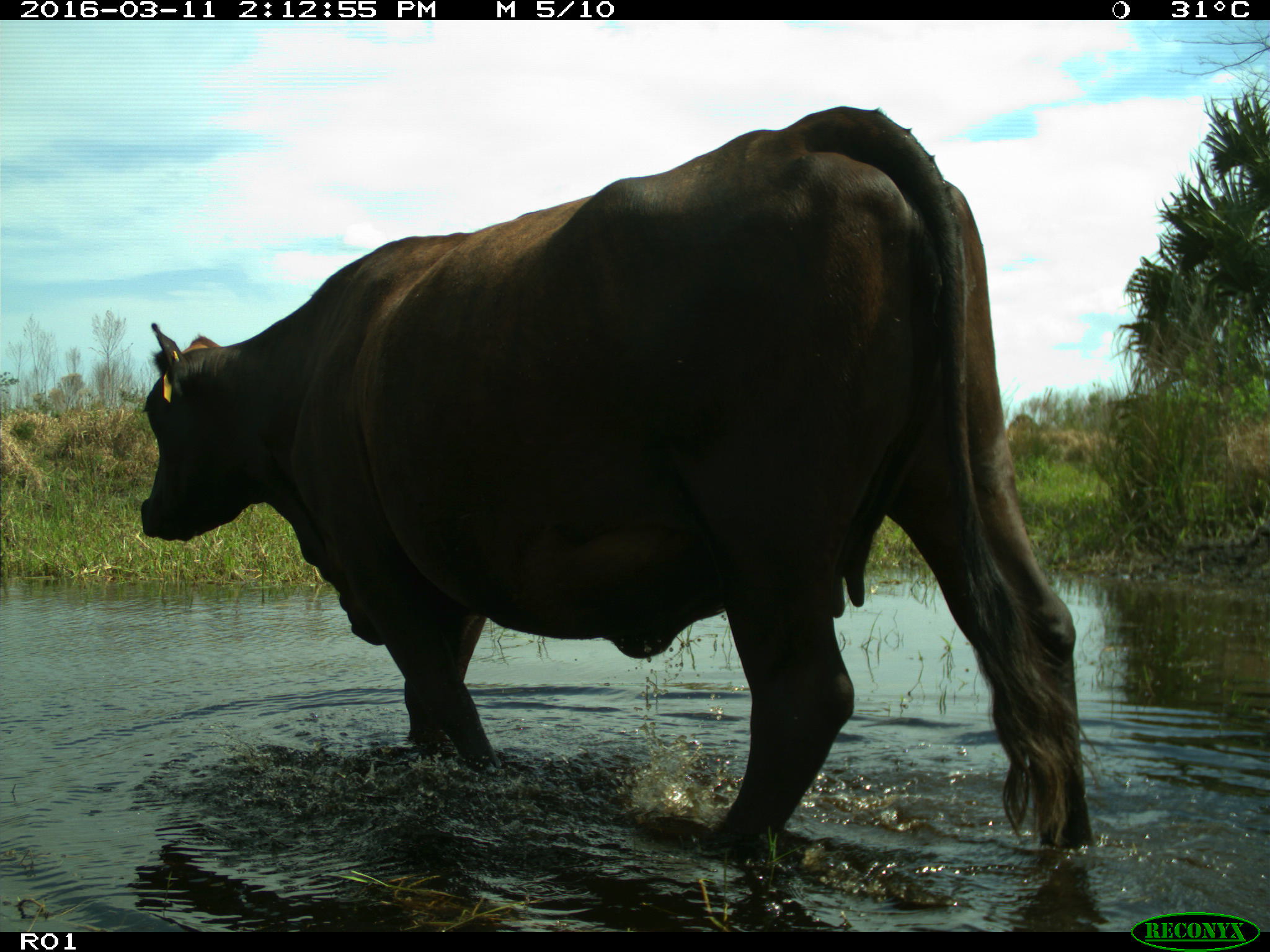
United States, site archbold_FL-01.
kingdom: Animalia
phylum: Chordata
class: Mammalia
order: Artiodactyla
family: Bovidae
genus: Bos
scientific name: Bos taurus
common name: domestic cow